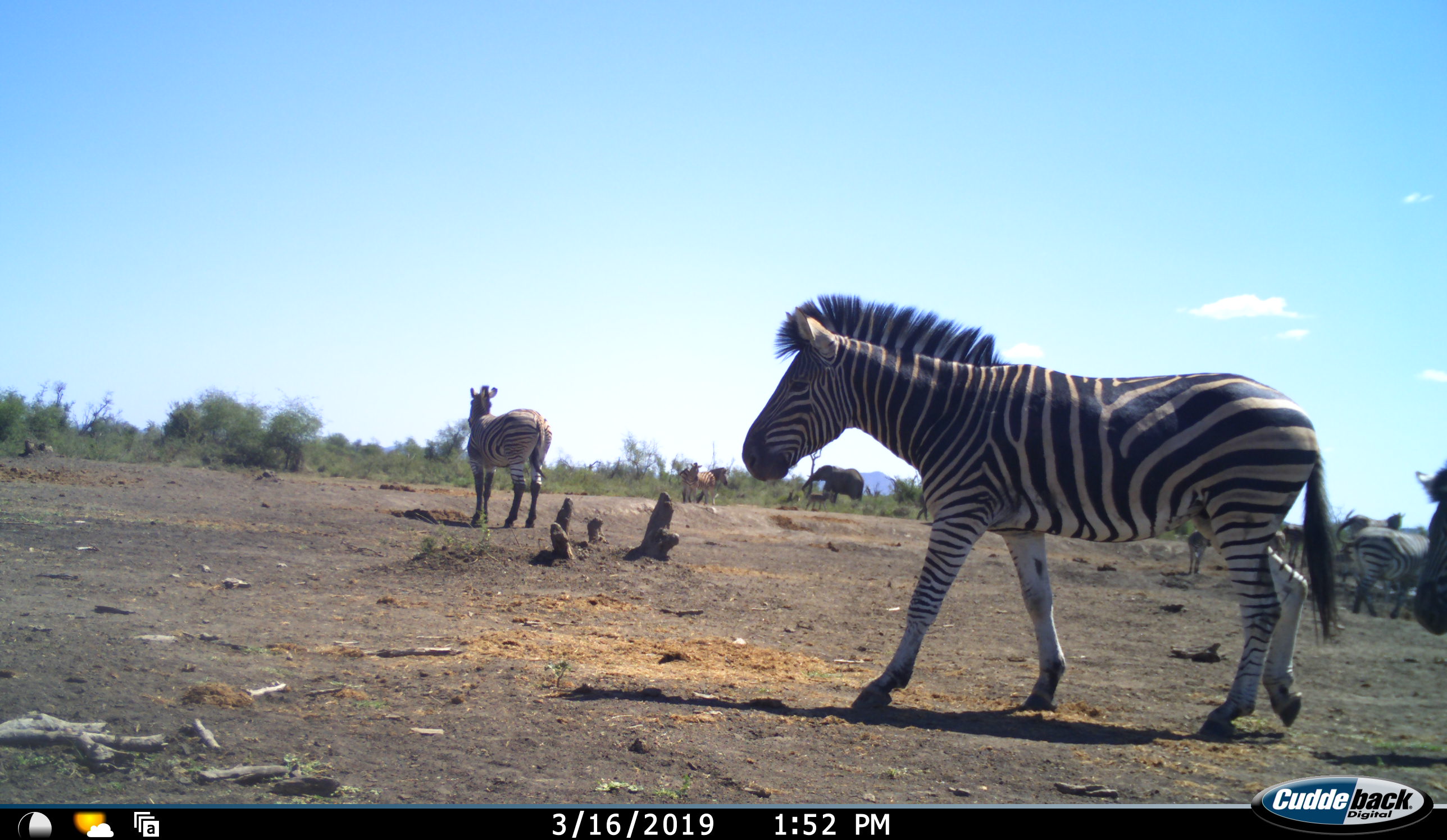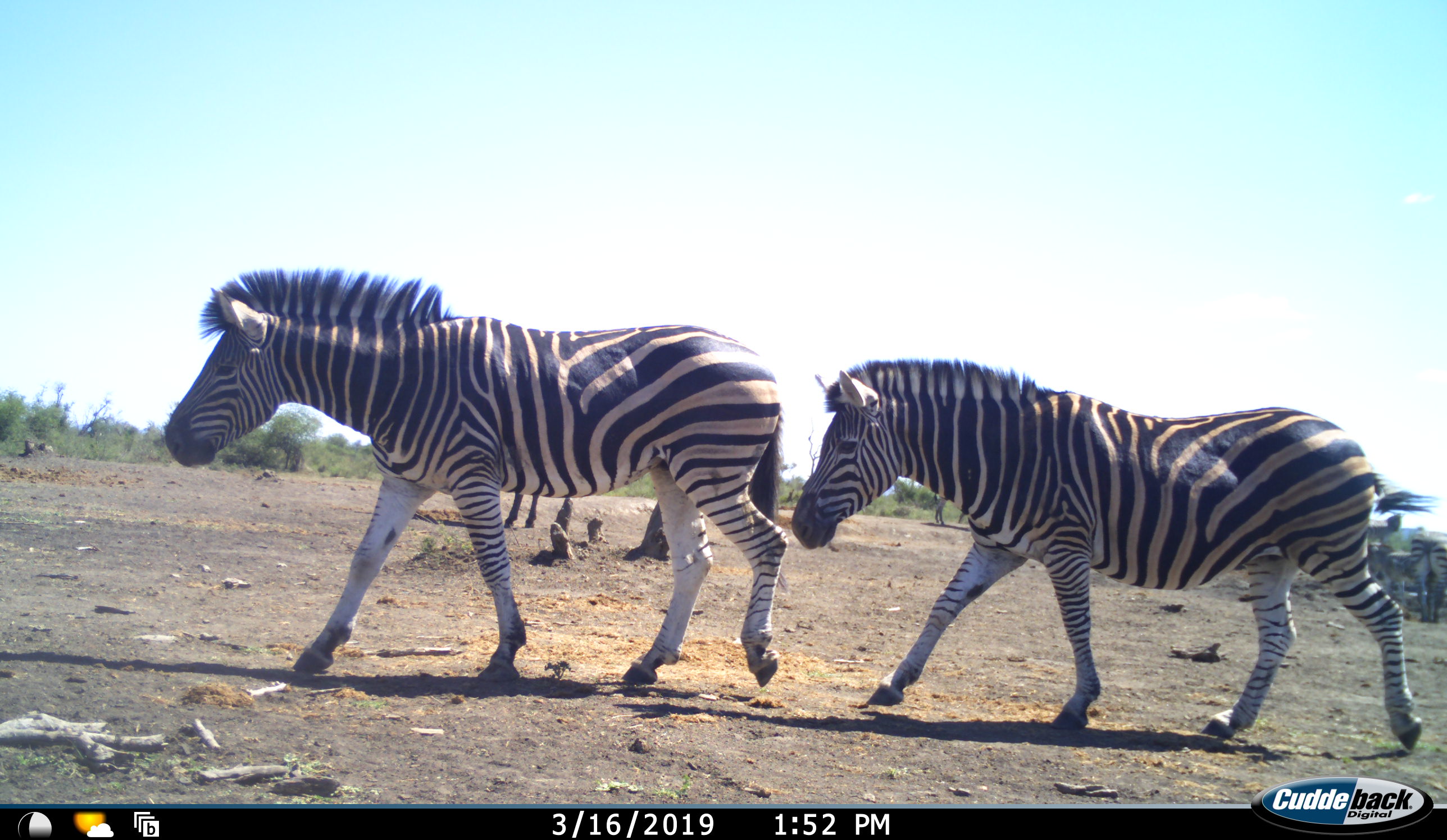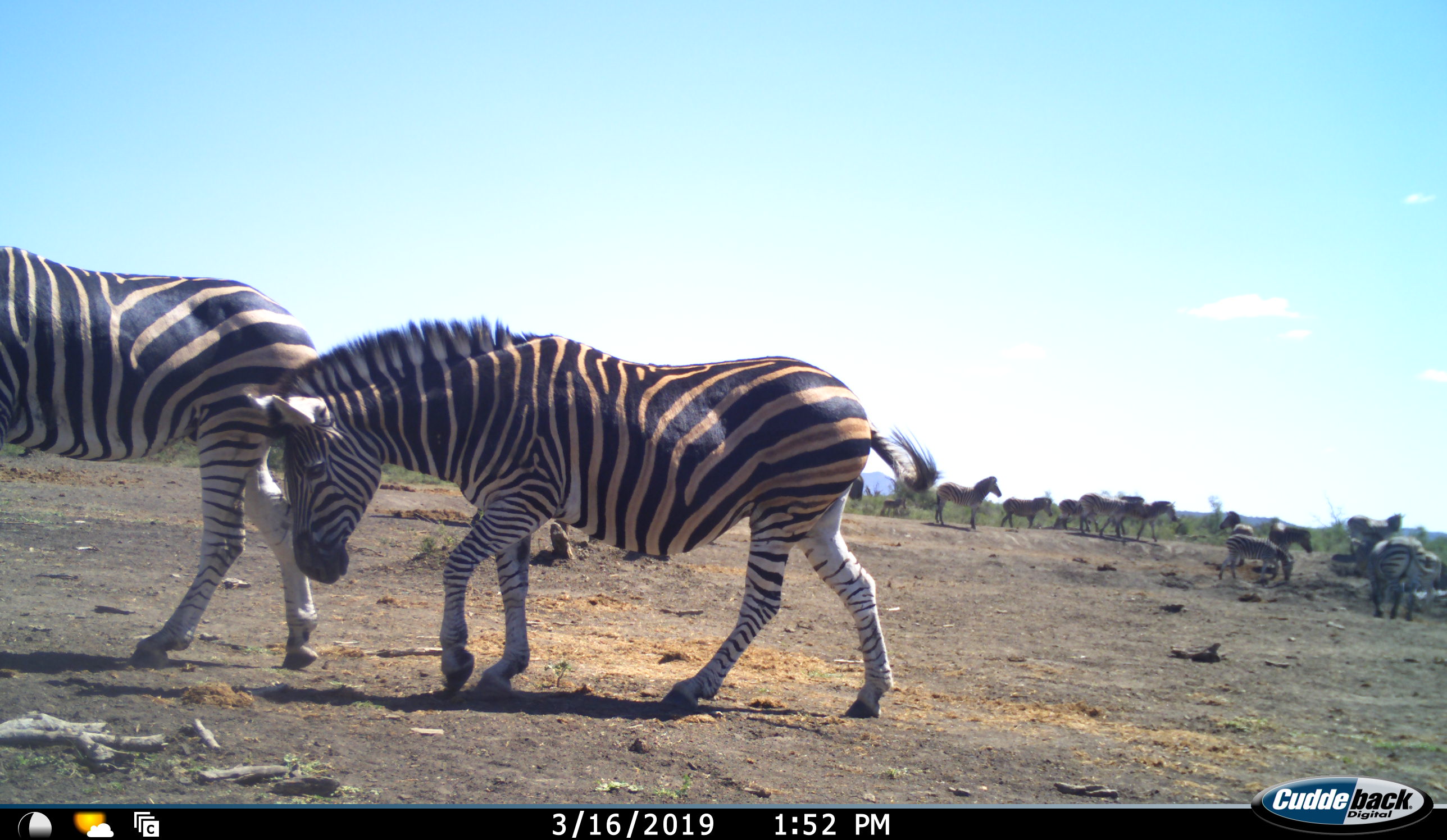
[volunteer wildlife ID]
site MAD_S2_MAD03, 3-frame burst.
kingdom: Animalia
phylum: Chordata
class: Mammalia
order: Perissodactyla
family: Equidae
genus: Equus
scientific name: Equus quagga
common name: plains zebra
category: zebraplains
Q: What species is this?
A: Zebraplains (plains zebra) (Equus quagga).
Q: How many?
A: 11-50.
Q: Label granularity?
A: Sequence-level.